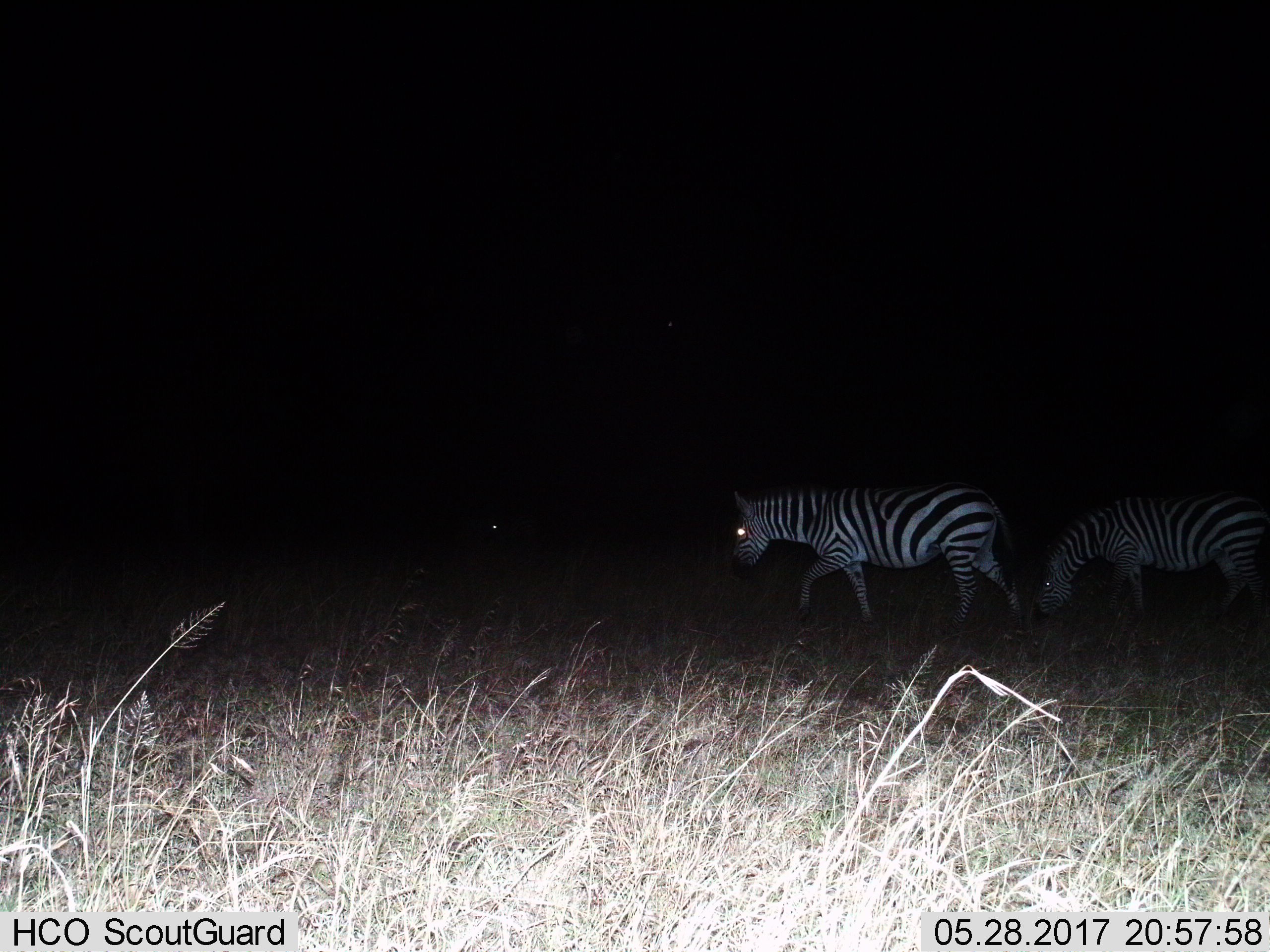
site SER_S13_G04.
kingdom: Animalia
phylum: Chordata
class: Mammalia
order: Perissodactyla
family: Equidae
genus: Equus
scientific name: Equus quagga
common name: plains zebra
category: zebraplains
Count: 2.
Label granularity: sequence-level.